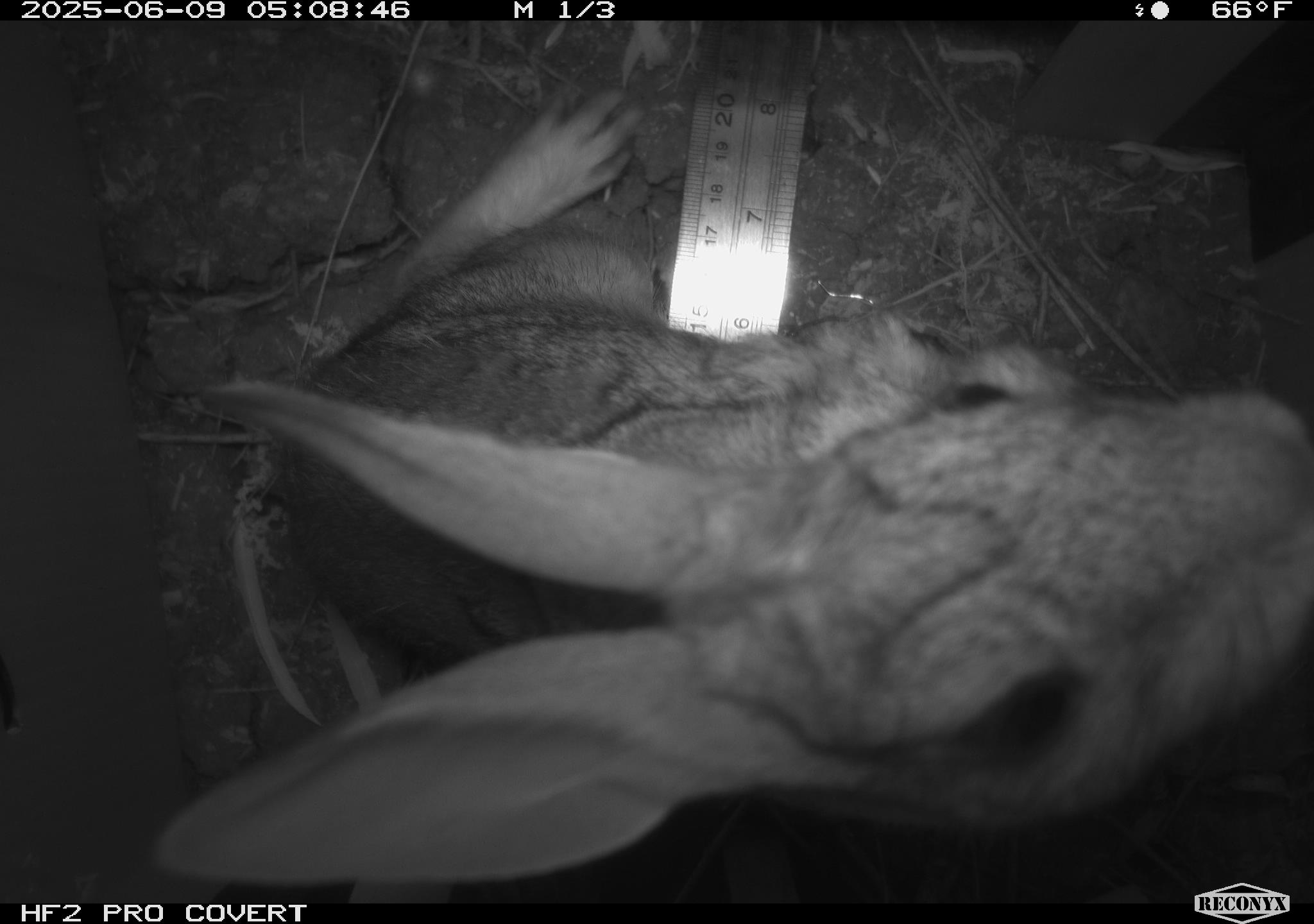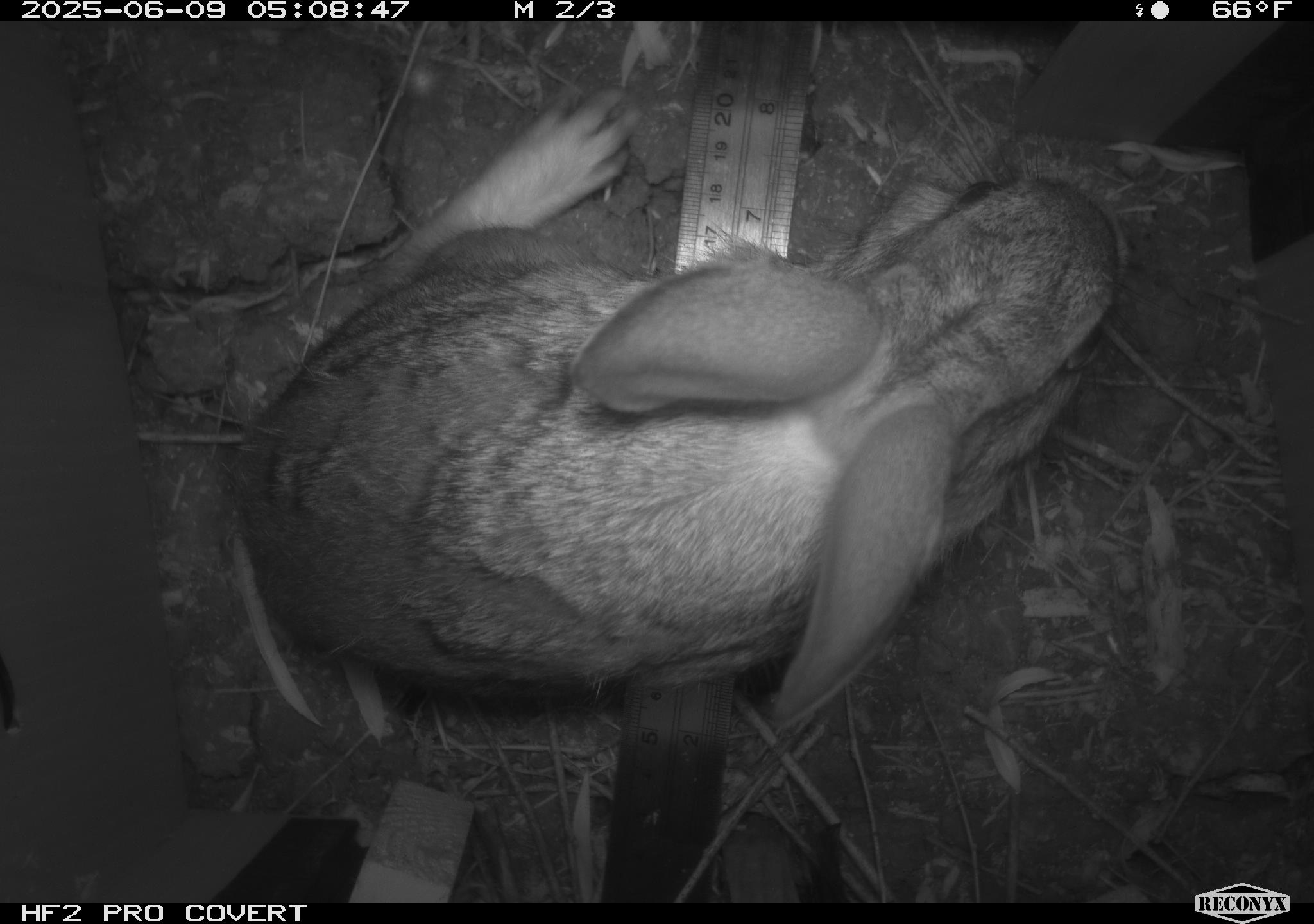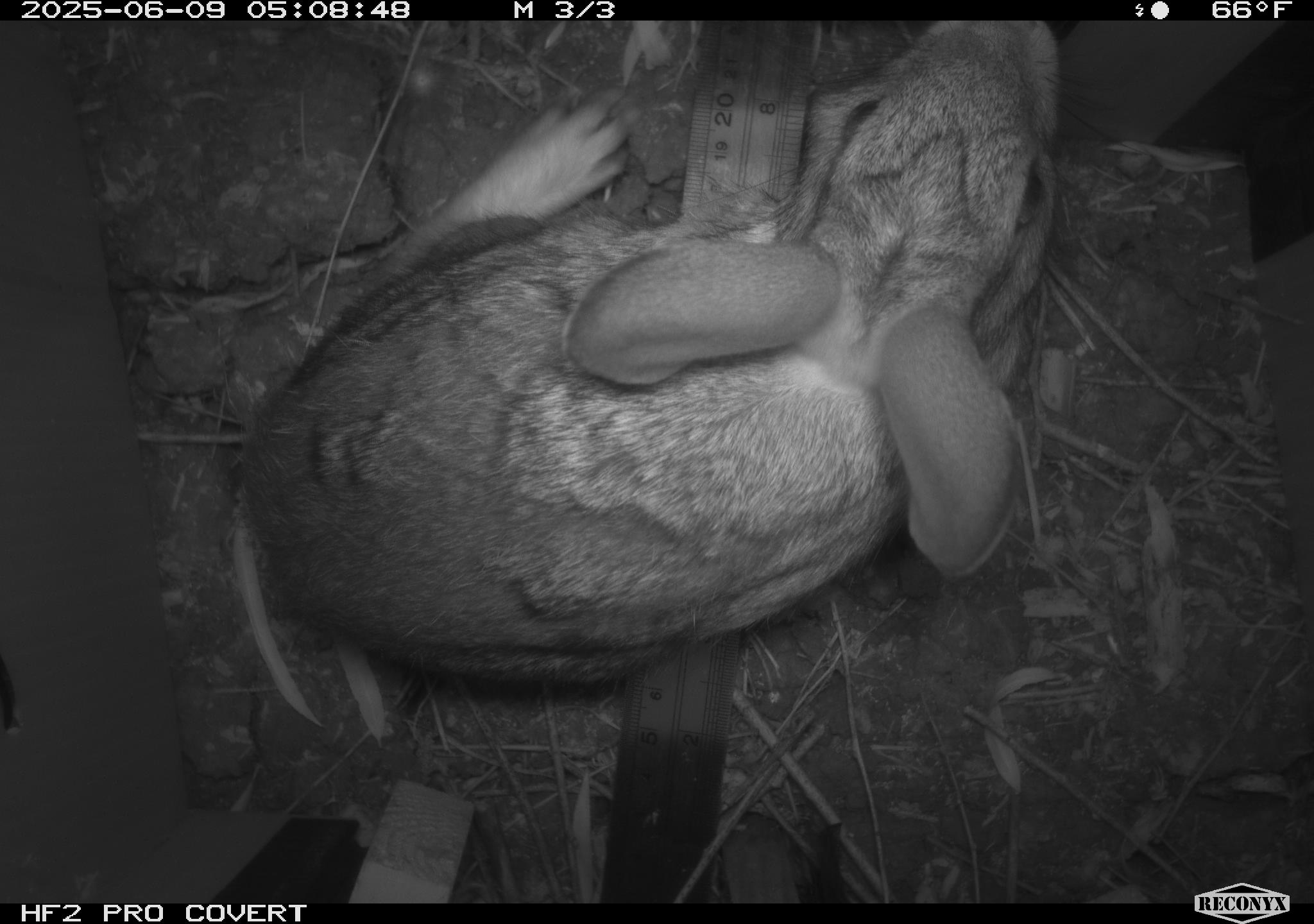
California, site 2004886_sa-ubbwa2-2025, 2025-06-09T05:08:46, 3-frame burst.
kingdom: Animalia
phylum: Chordata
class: Mammalia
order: Lagomorpha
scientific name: Lagomorpha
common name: hares, rabbits, and pikas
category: lagomorpha order